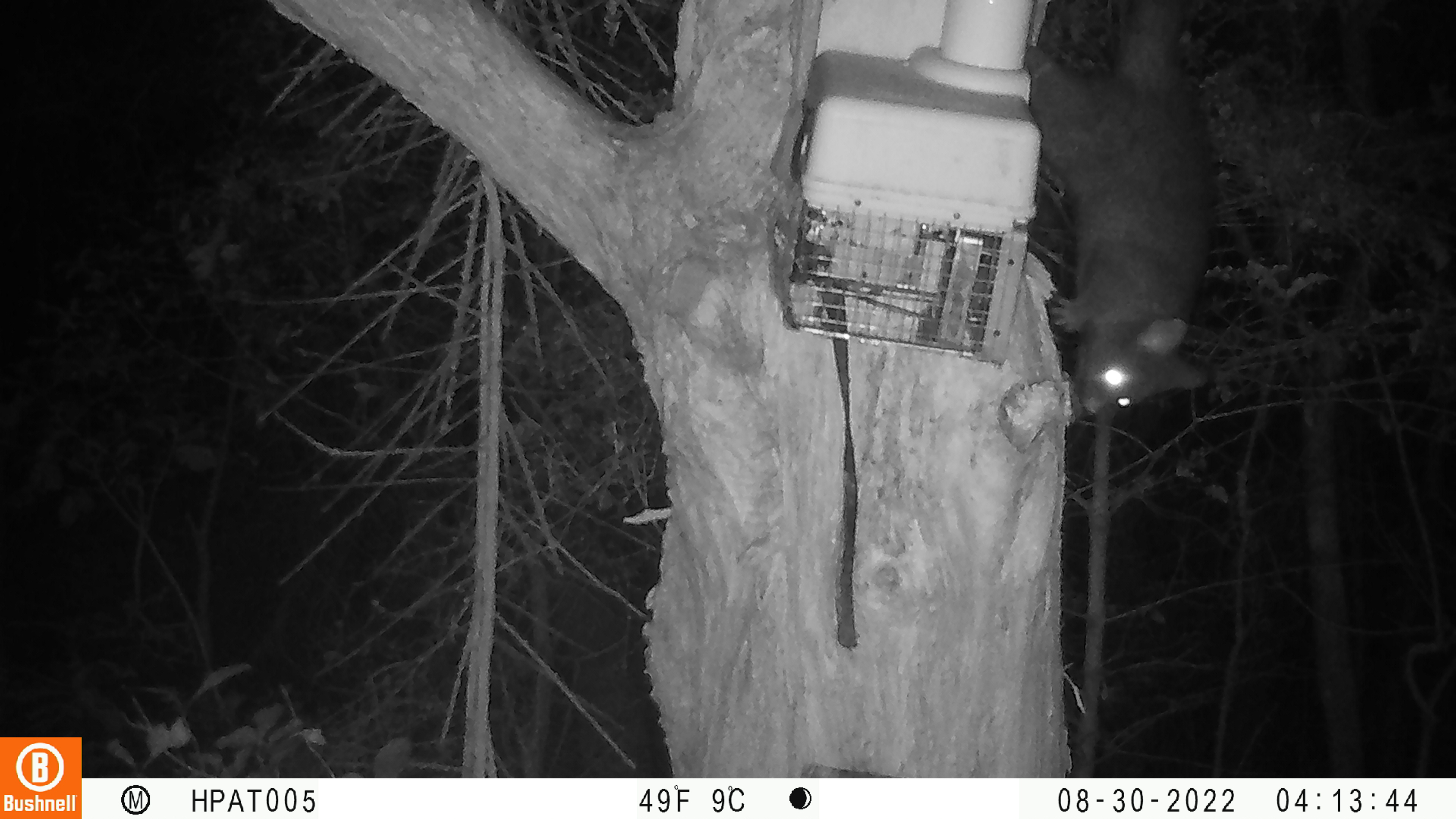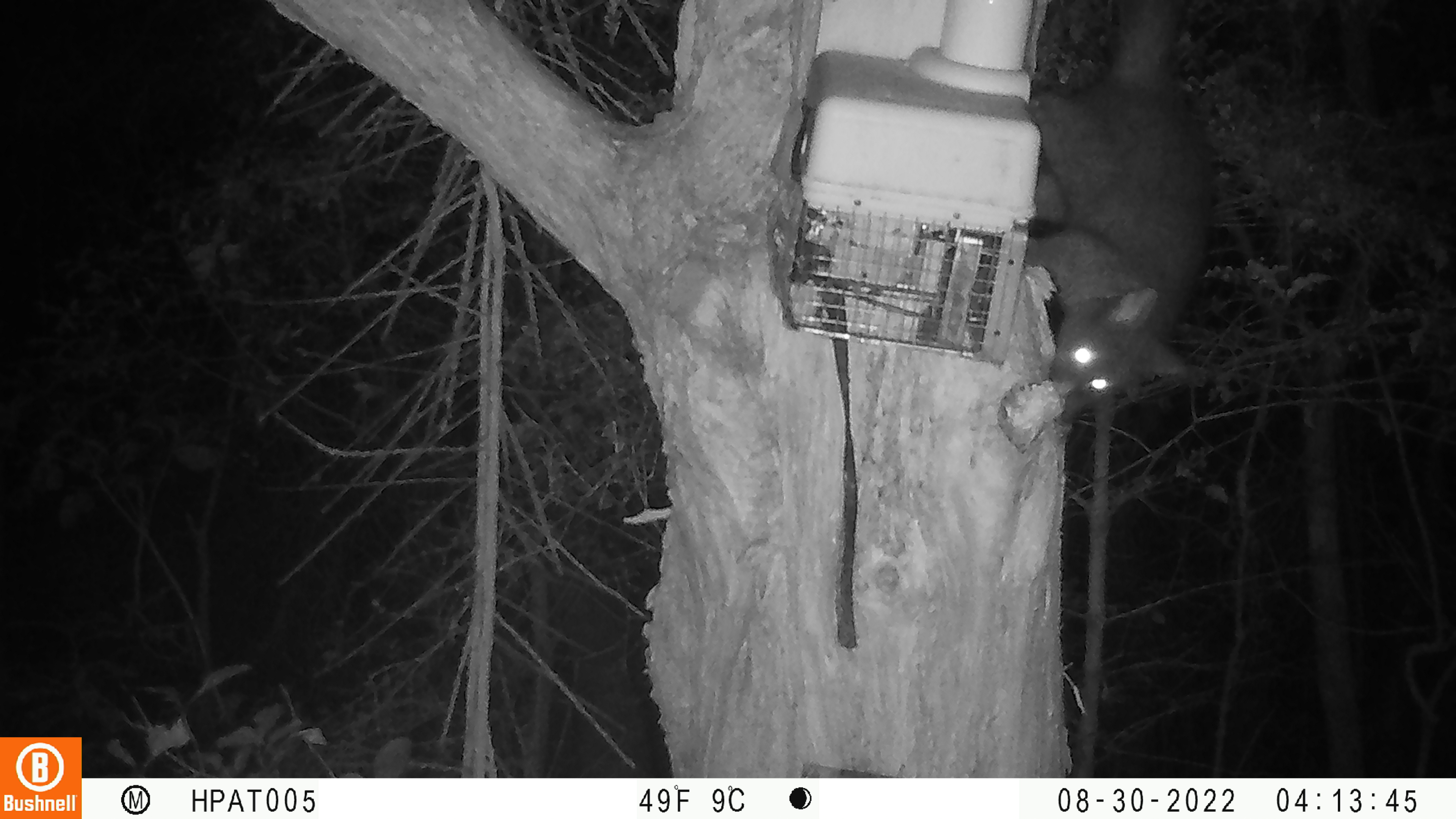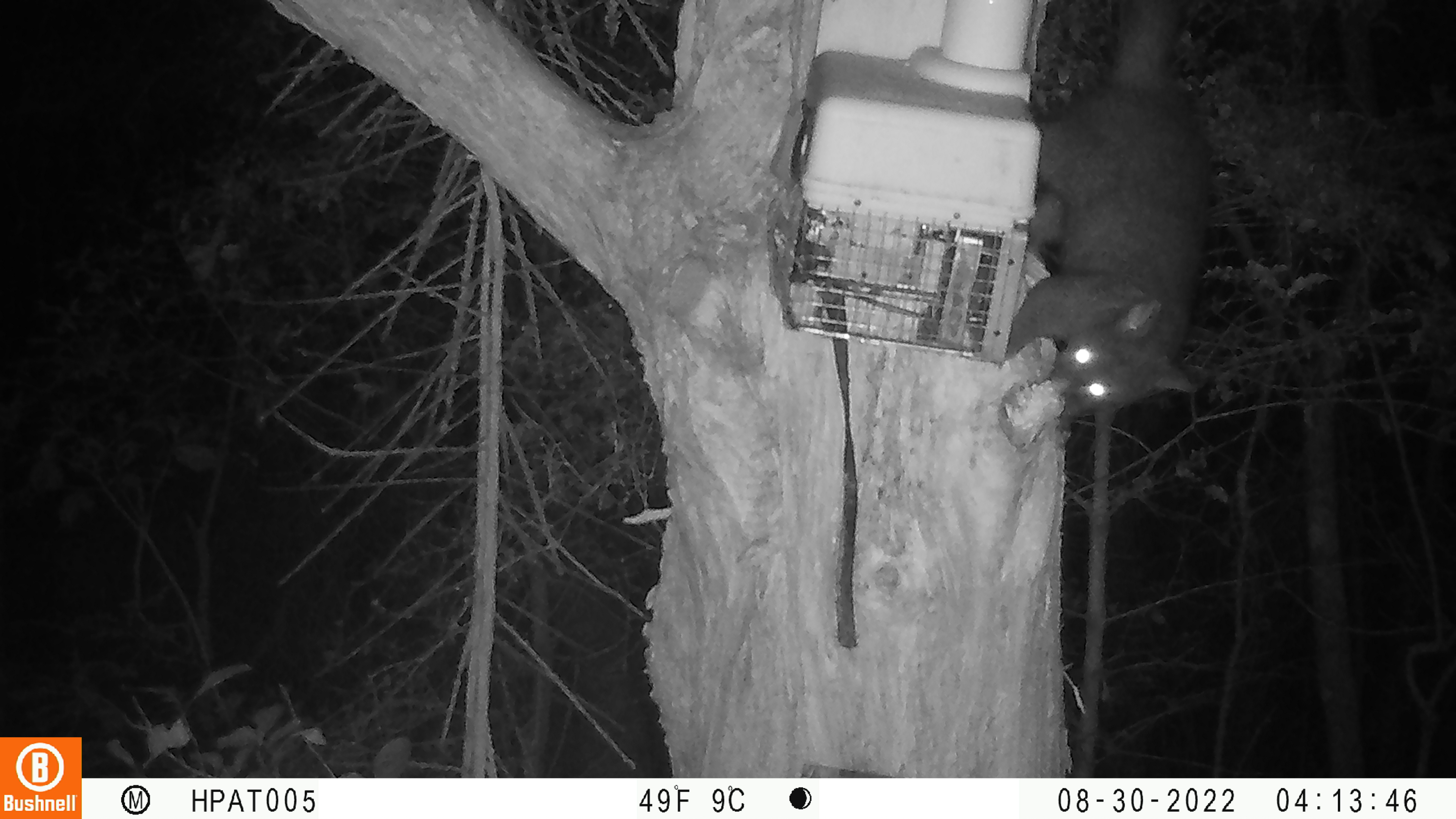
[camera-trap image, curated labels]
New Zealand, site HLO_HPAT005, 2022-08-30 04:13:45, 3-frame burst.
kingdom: Animalia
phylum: Chordata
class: Mammalia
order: Diprotodontia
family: Phalangeridae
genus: Trichosurus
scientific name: Trichosurus vulpecula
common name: common brushtail possum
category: possum